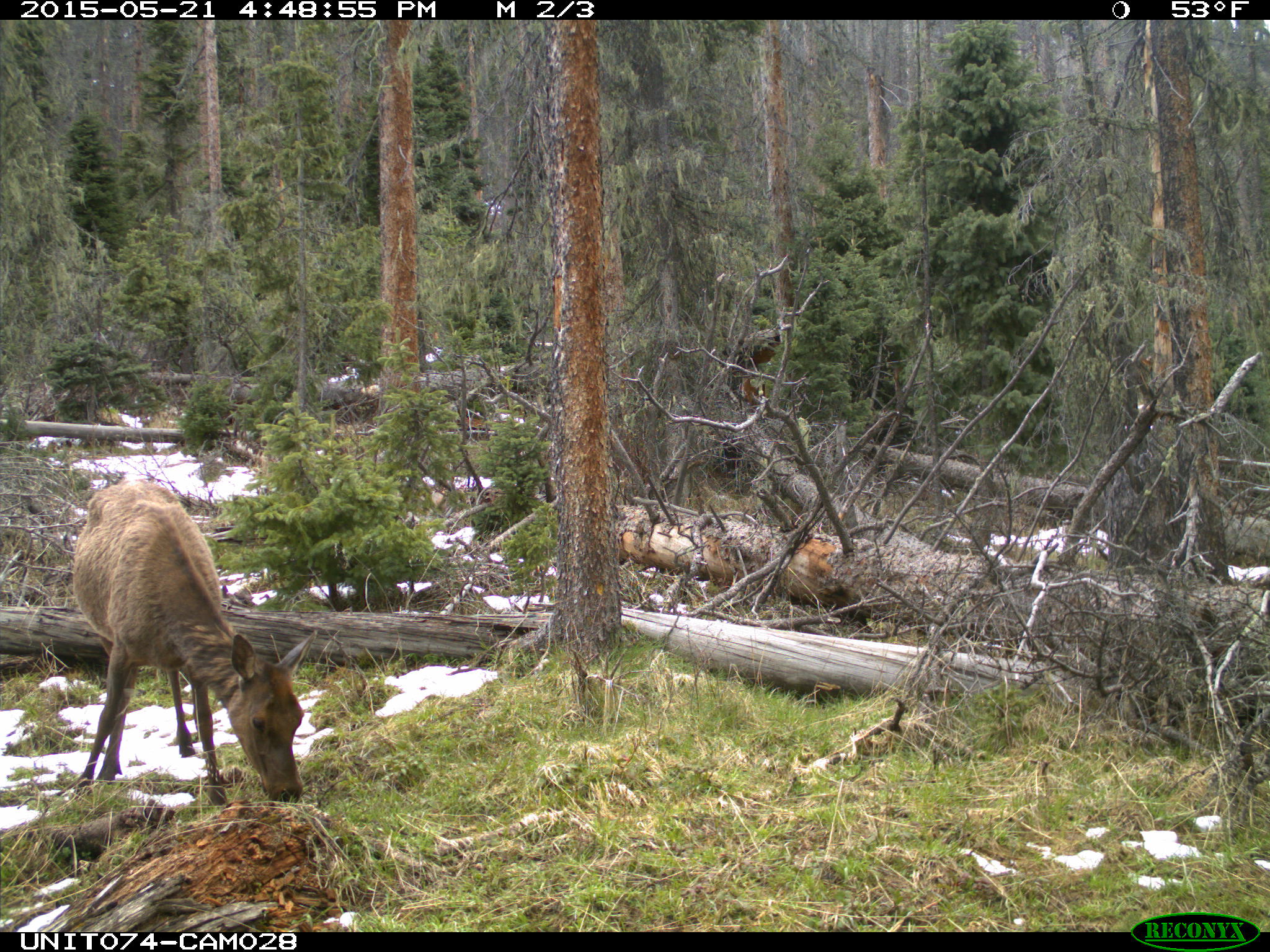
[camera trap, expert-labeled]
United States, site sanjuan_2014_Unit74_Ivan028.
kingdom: Animalia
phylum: Chordata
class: Mammalia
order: Artiodactyla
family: Cervidae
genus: Cervus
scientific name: Cervus elaphus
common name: red deer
Cervus elaphus (red deer).